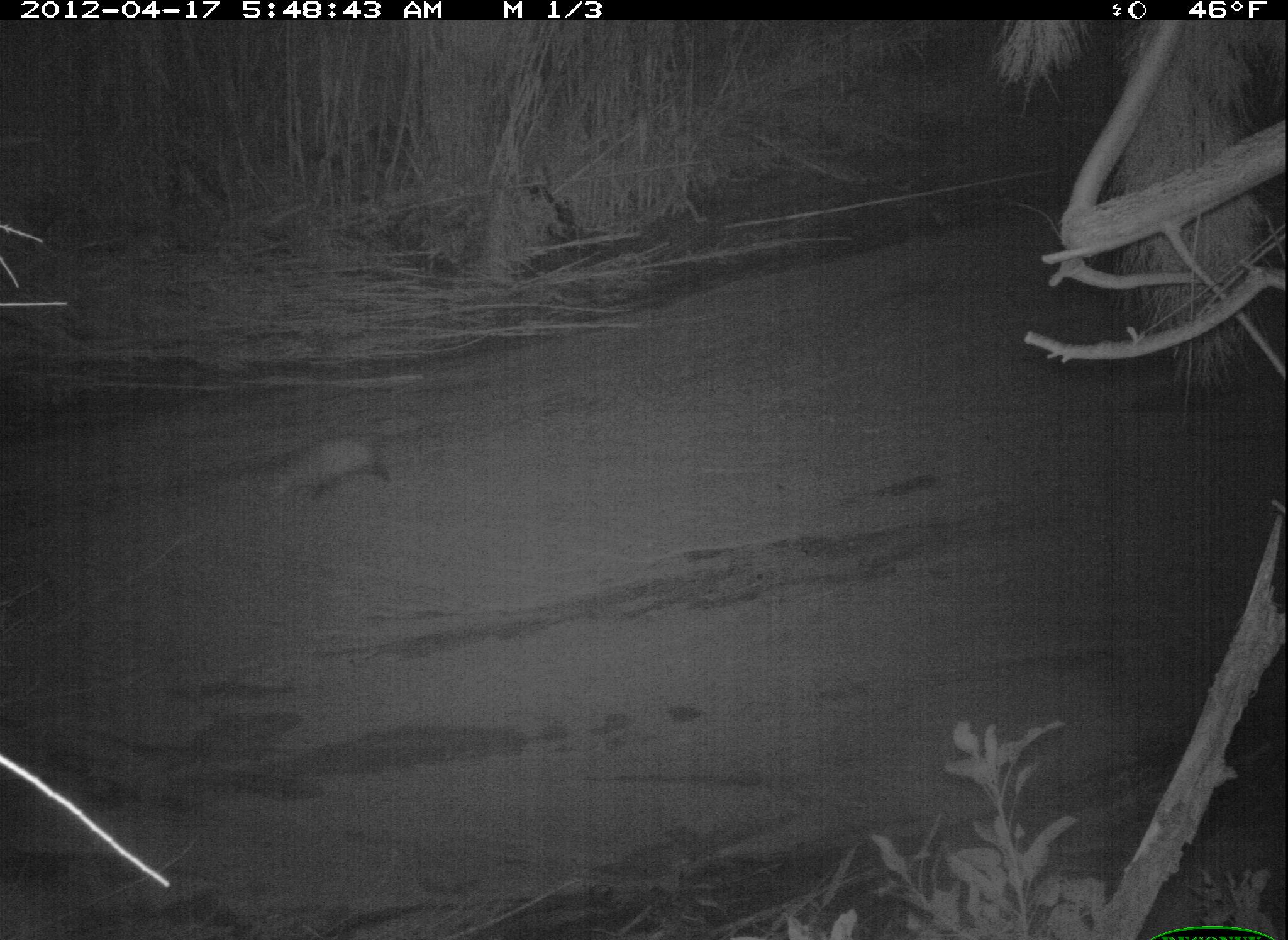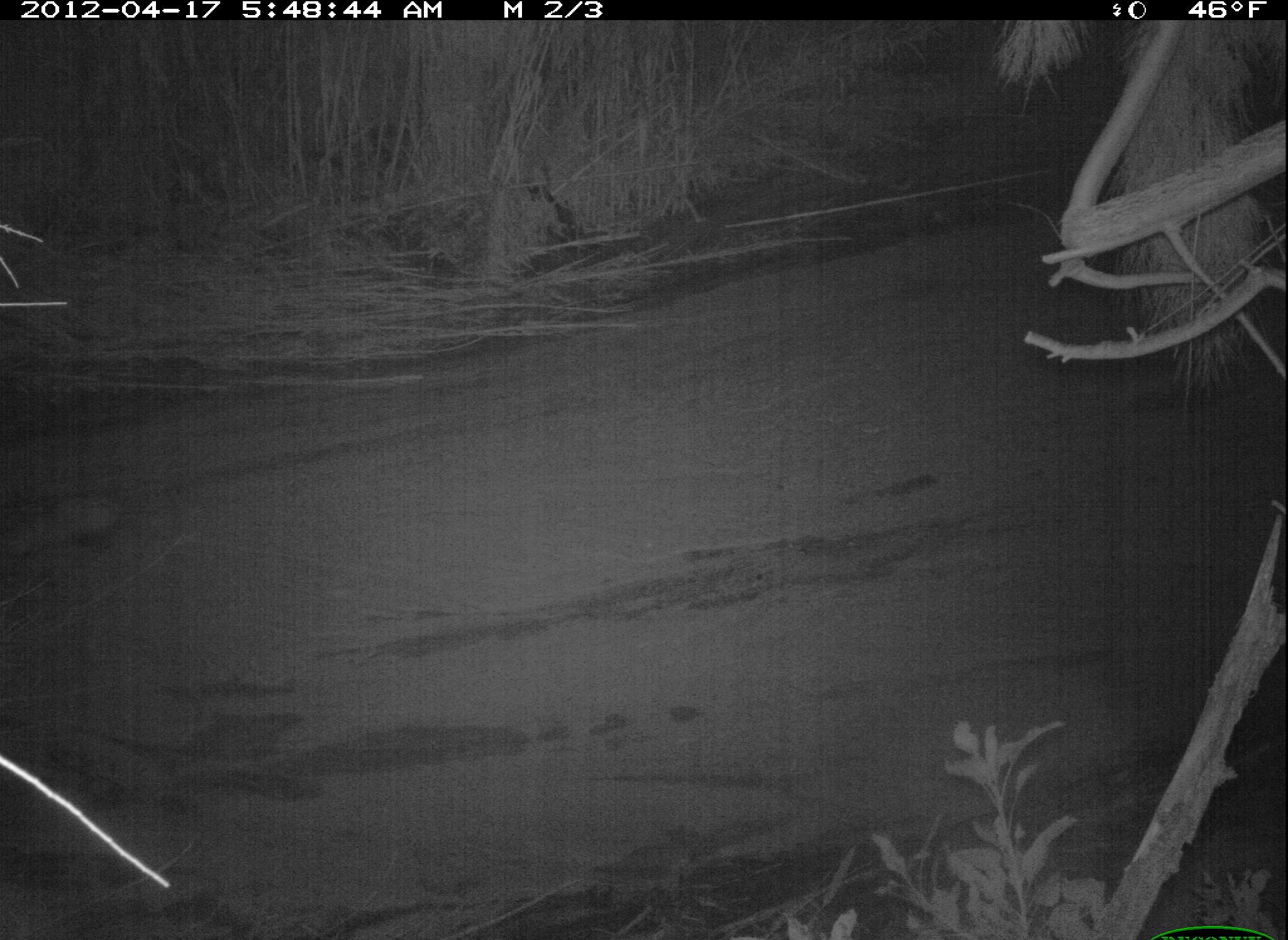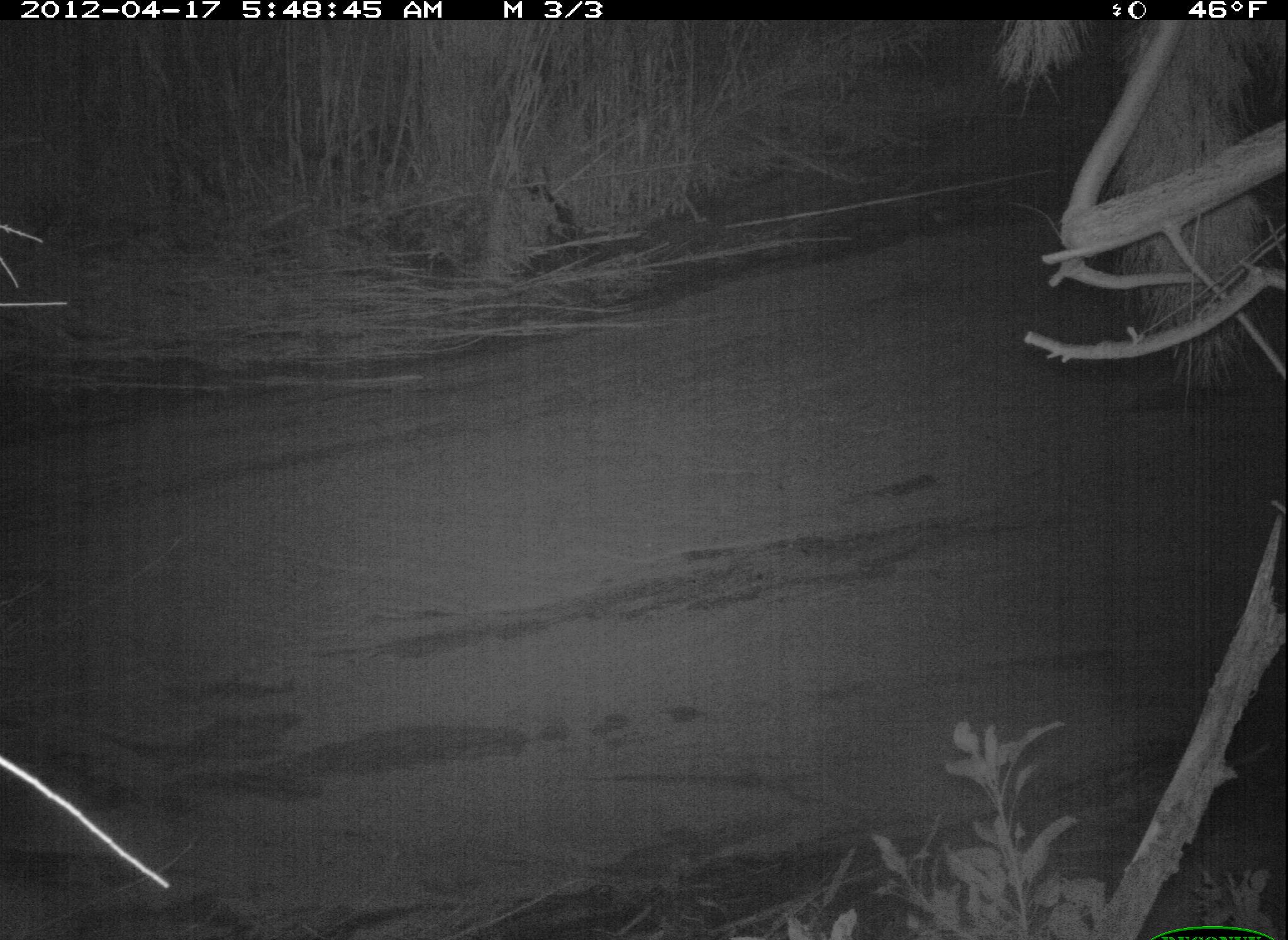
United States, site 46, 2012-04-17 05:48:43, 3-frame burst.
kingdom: Animalia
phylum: Chordata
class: Mammalia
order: Didelphimorphia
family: Didelphidae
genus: Didelphis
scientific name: Didelphis virginiana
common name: virginia opossum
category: opossum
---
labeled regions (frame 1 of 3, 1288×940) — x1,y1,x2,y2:
opossum: 242,419,457,536